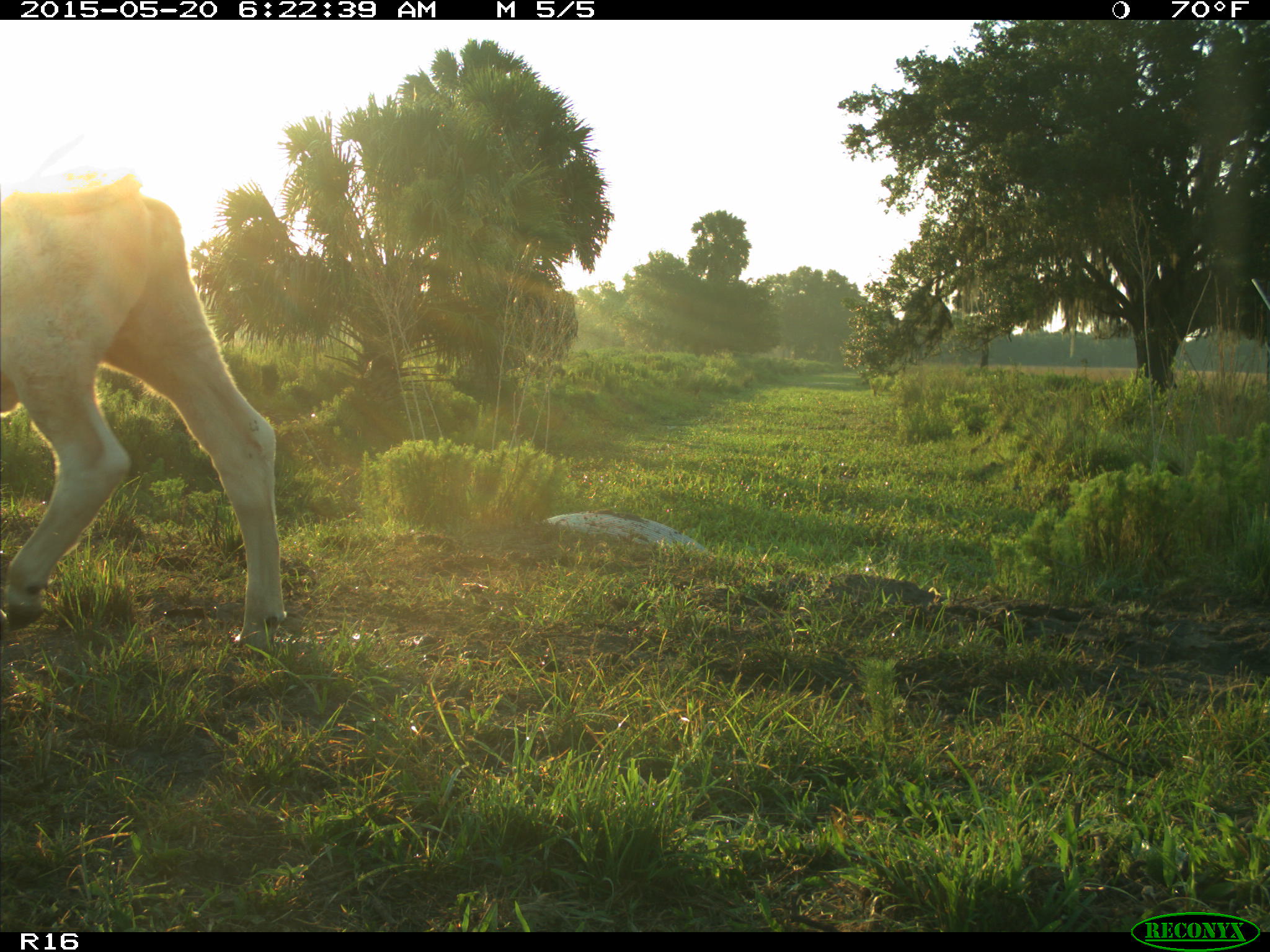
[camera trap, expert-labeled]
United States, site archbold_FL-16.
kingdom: Animalia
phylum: Chordata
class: Mammalia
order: Artiodactyla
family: Bovidae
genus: Bos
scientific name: Bos taurus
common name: domestic cow